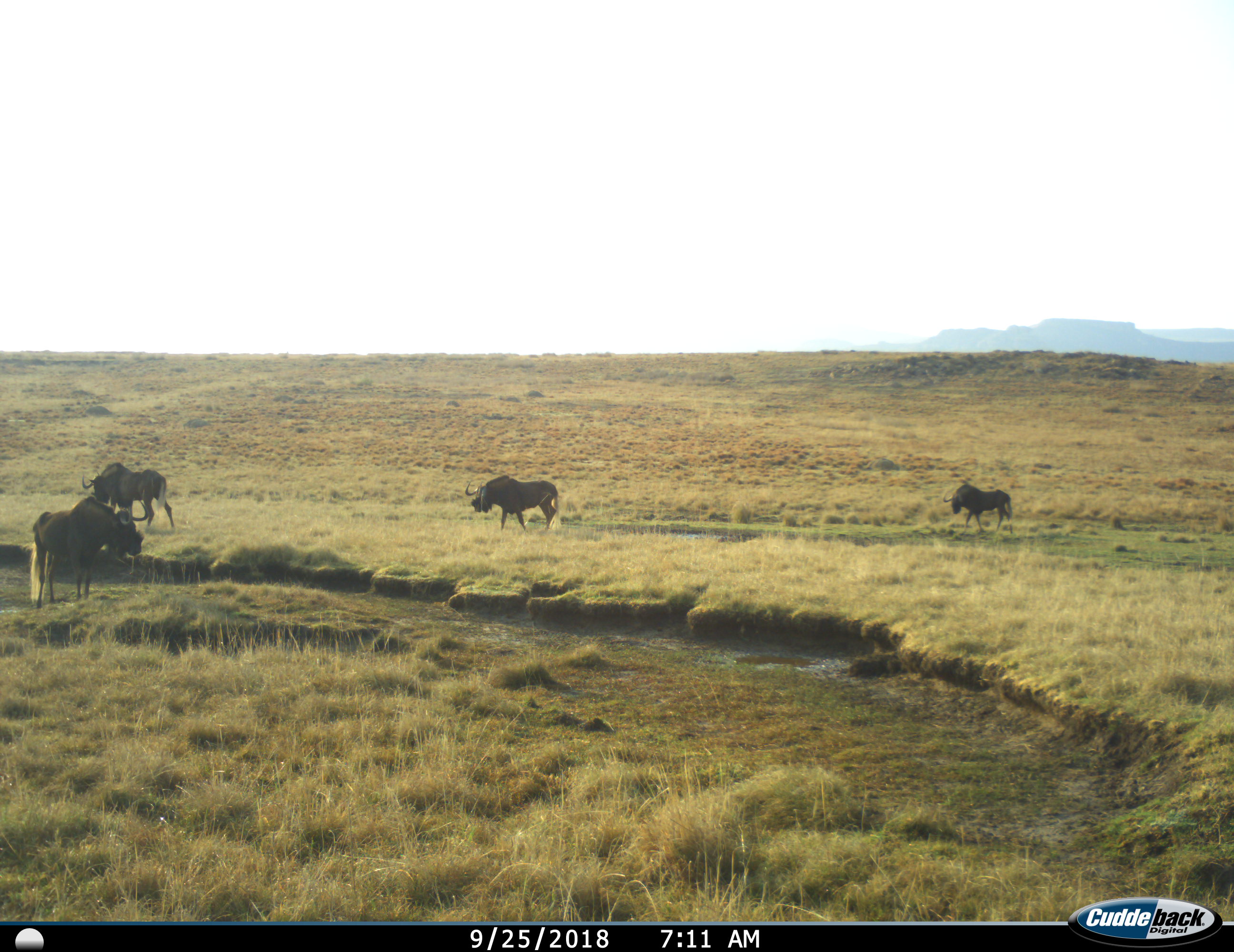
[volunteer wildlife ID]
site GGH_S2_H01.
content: unidentified animal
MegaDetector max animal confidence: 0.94